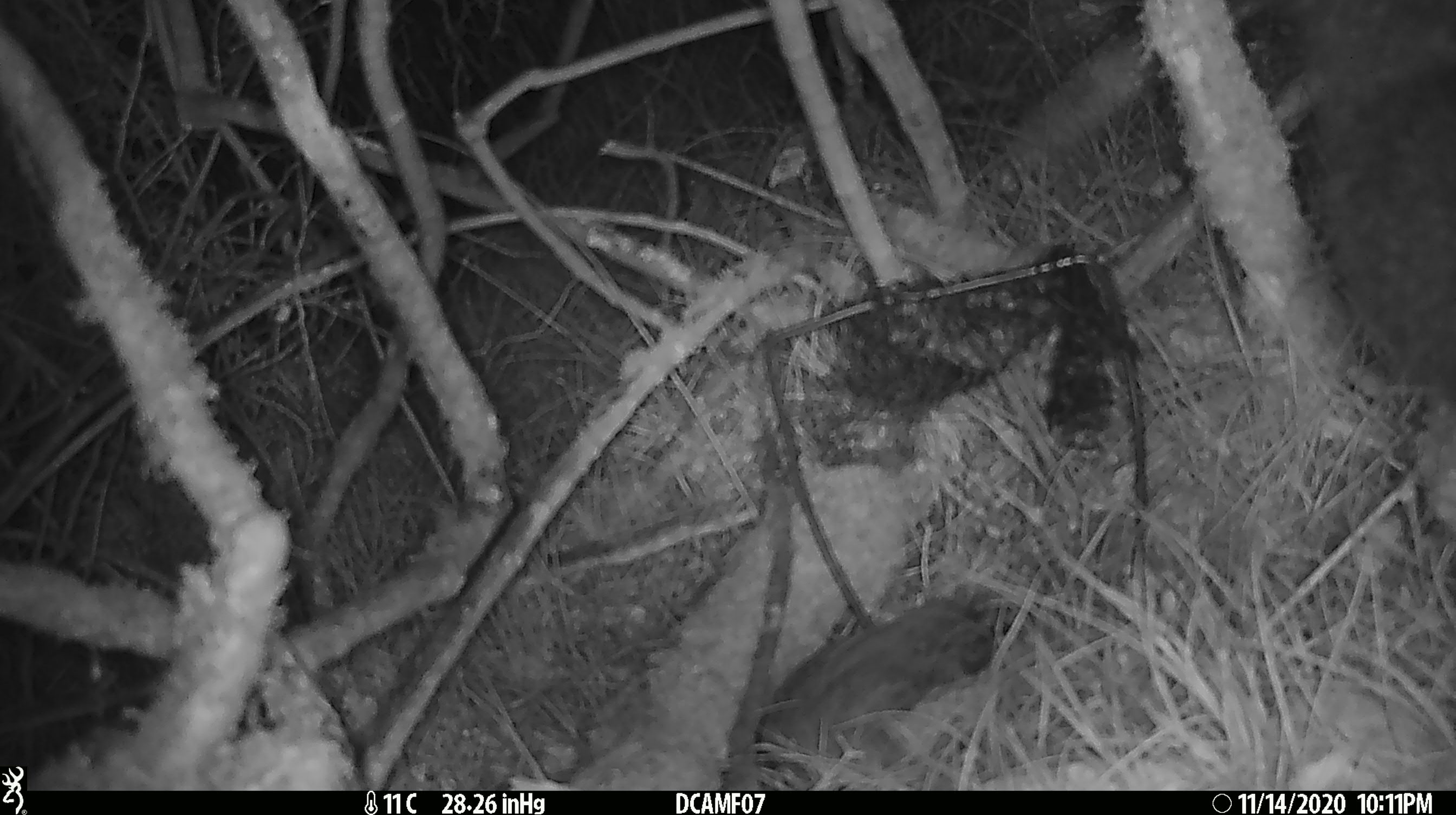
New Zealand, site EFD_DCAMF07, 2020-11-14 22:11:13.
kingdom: Animalia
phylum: Chordata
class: Mammalia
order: Diprotodontia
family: Phalangeridae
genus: Trichosurus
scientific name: Trichosurus vulpecula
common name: common brushtail possum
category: possum